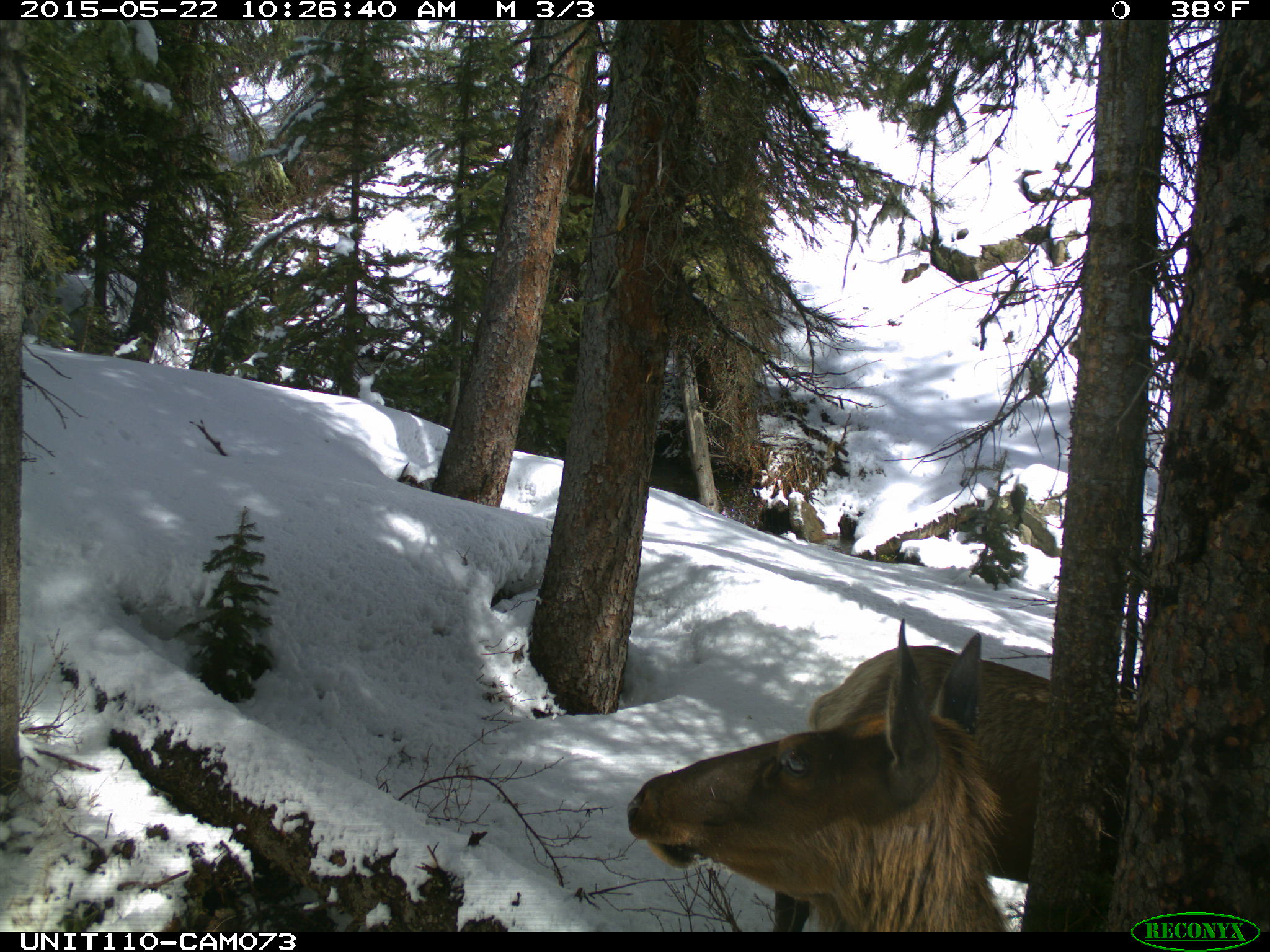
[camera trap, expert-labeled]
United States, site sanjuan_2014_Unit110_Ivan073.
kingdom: Animalia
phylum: Chordata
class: Mammalia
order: Artiodactyla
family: Cervidae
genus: Cervus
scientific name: Cervus elaphus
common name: red deer